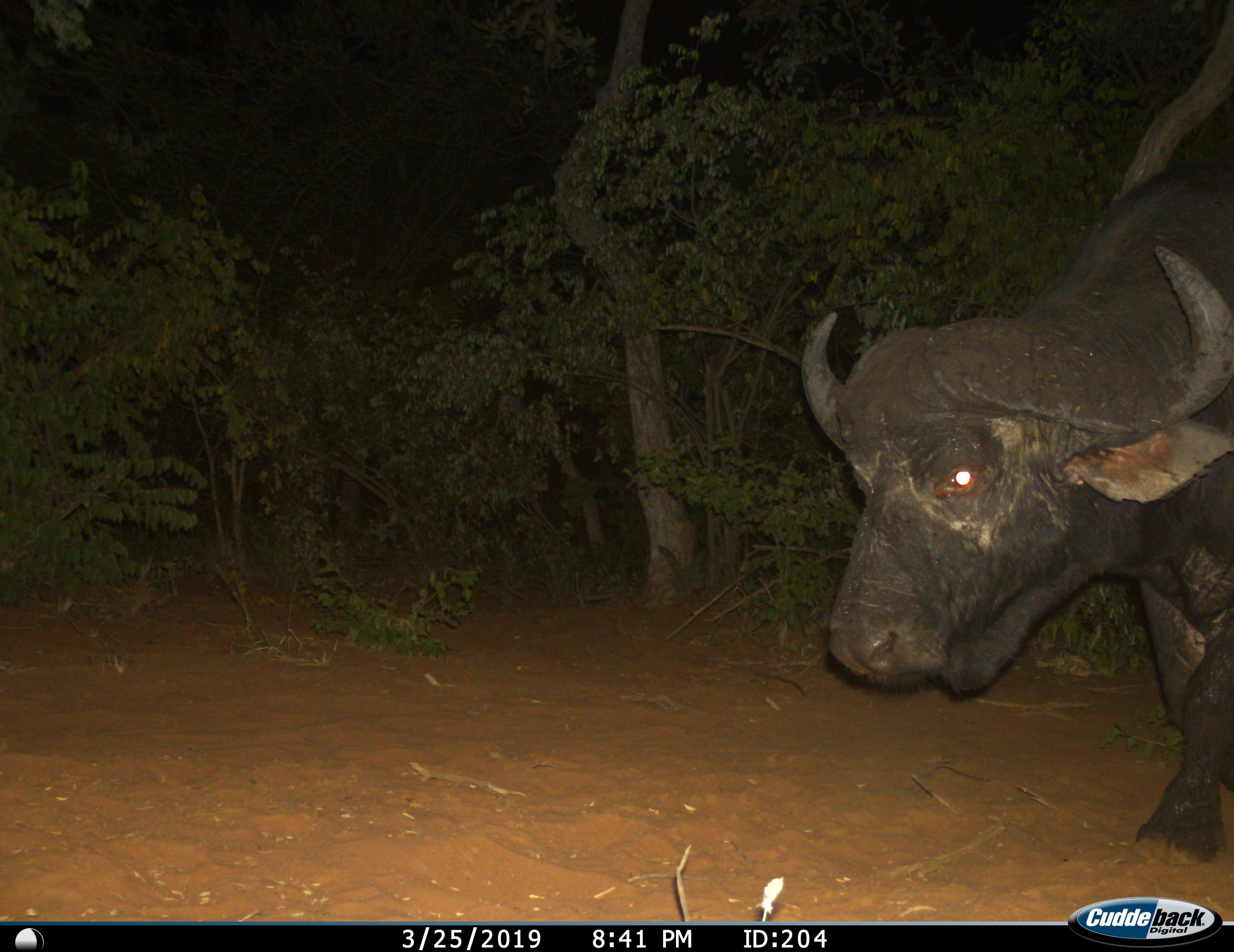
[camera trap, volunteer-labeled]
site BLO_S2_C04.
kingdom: Animalia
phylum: Chordata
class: Mammalia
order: Artiodactyla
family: Bovidae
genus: Syncerus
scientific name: Syncerus caffer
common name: african buffalo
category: buffalo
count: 1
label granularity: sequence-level